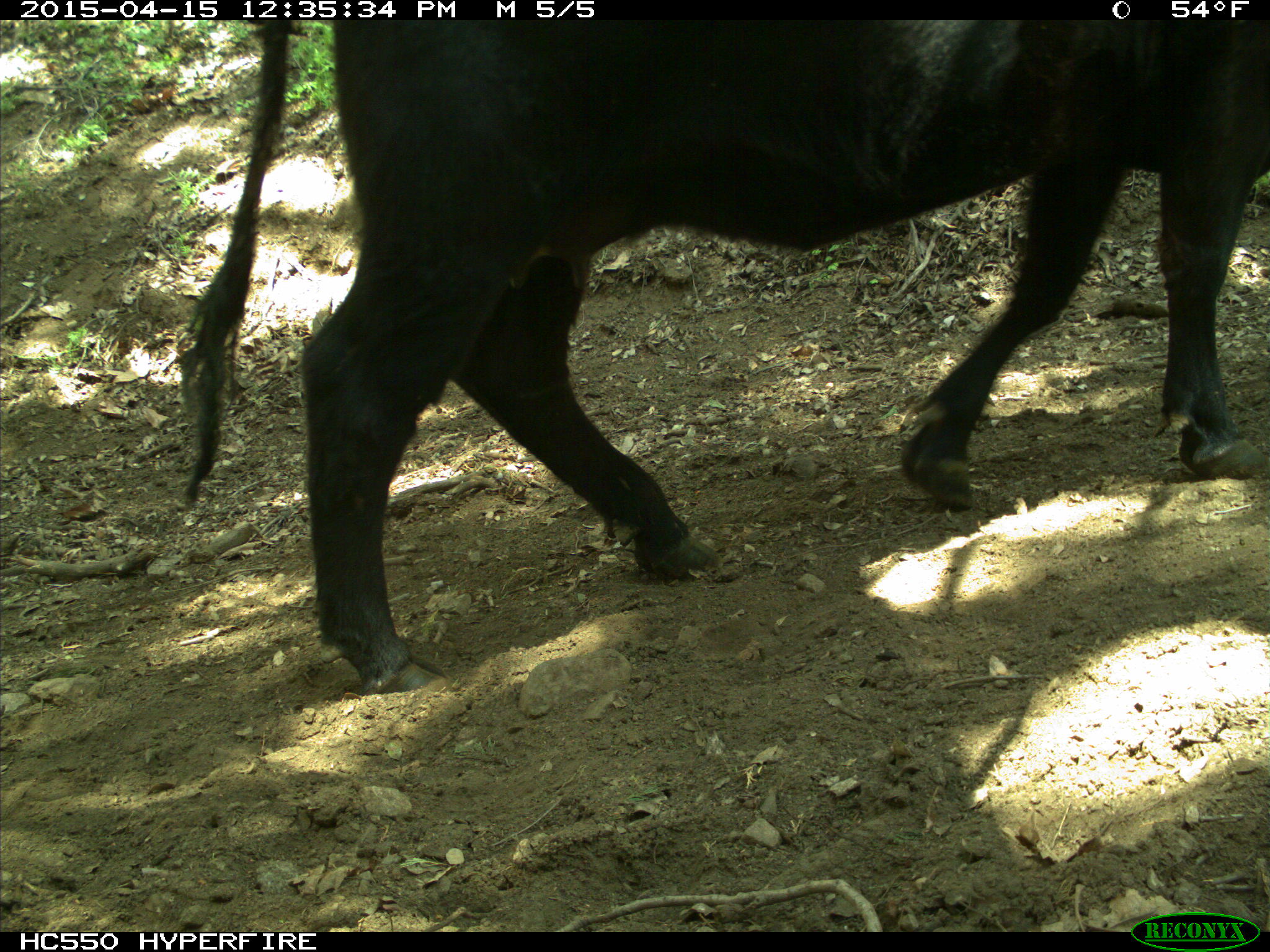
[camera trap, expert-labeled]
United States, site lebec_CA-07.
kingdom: Animalia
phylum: Chordata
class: Mammalia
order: Artiodactyla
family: Bovidae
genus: Bos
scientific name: Bos taurus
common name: domestic cow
Bos taurus (domestic cow).